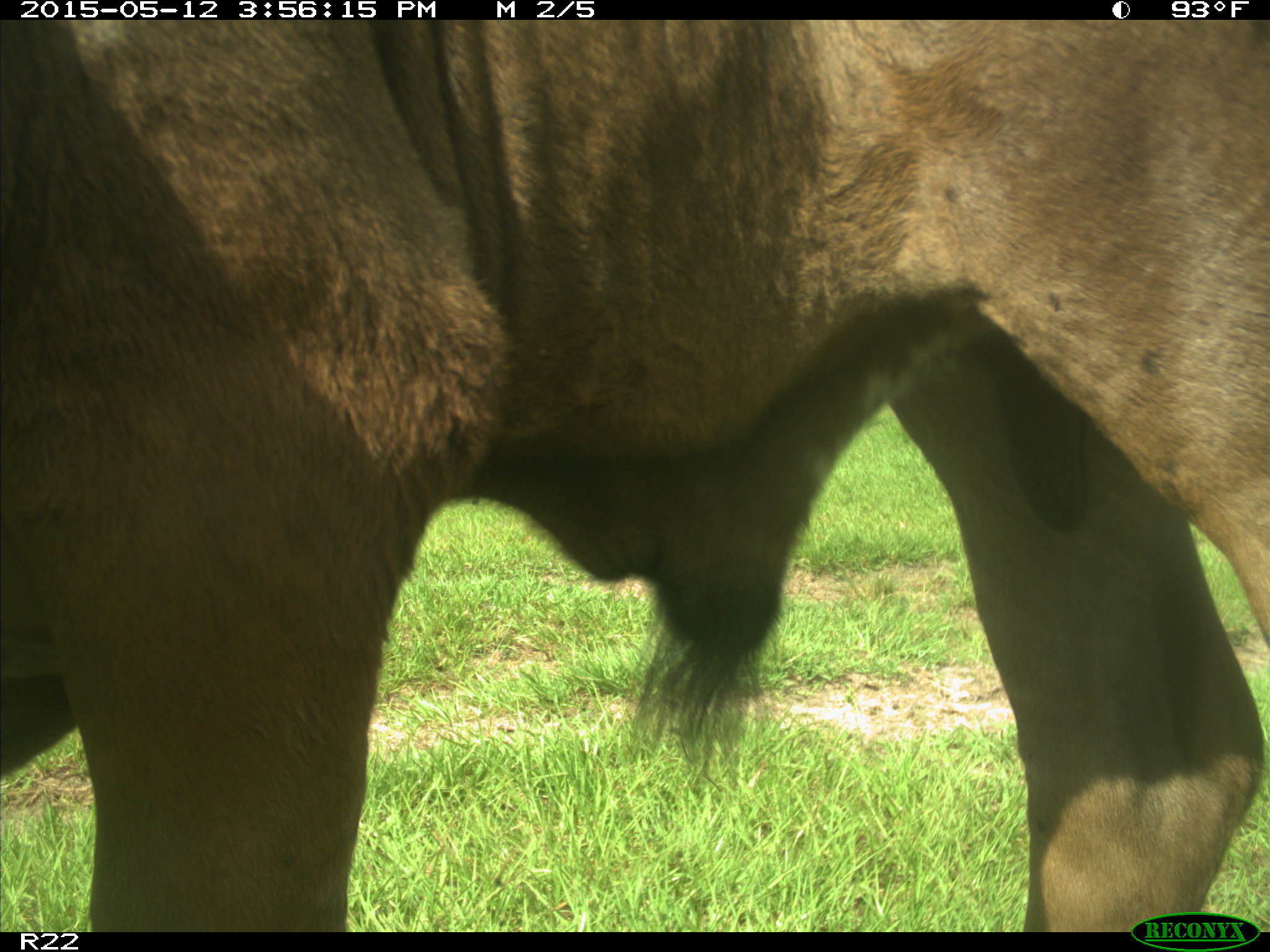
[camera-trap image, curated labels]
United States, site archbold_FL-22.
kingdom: Animalia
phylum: Chordata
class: Mammalia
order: Artiodactyla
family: Bovidae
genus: Bos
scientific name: Bos taurus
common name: domestic cow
Bos taurus (domestic cow).